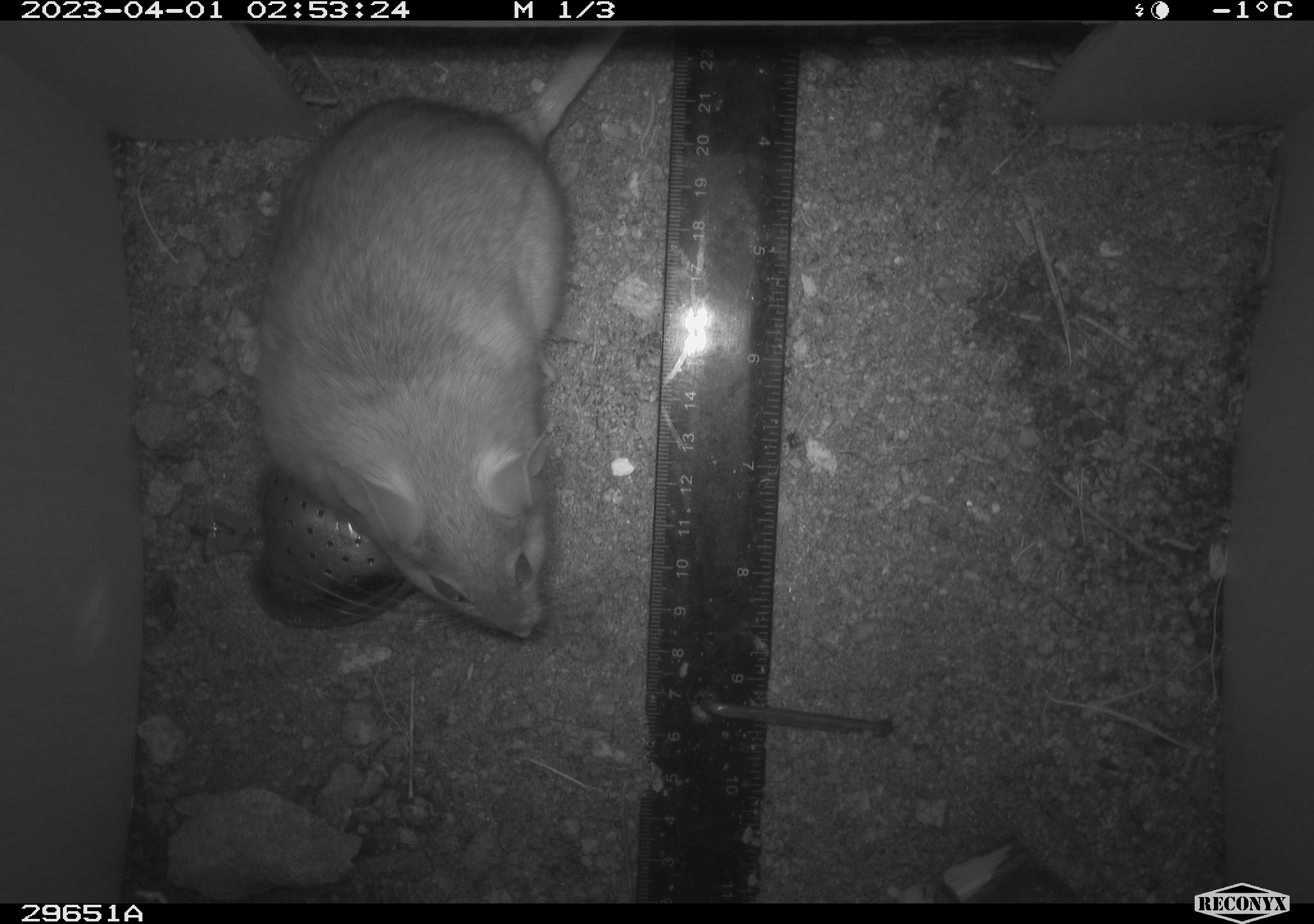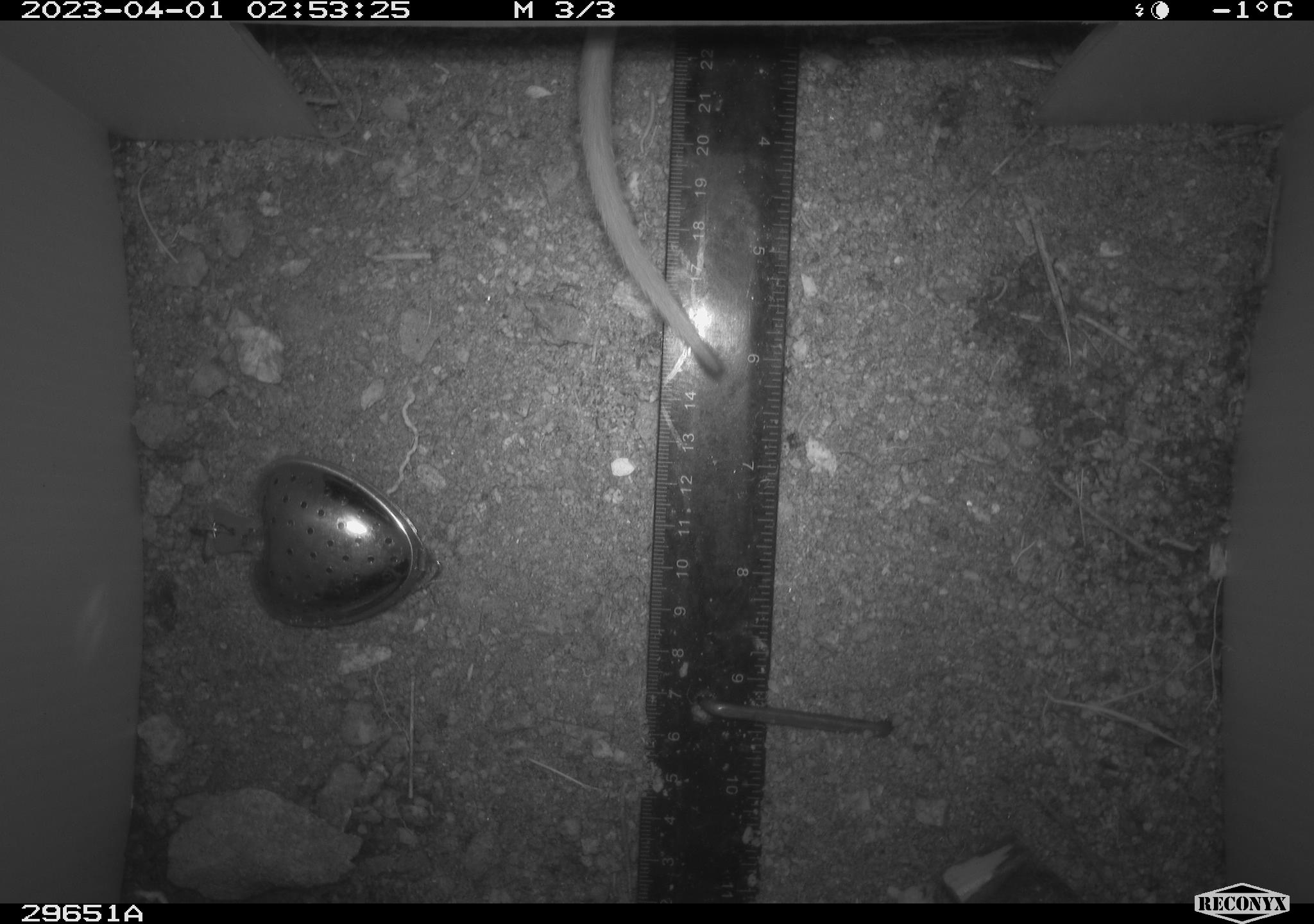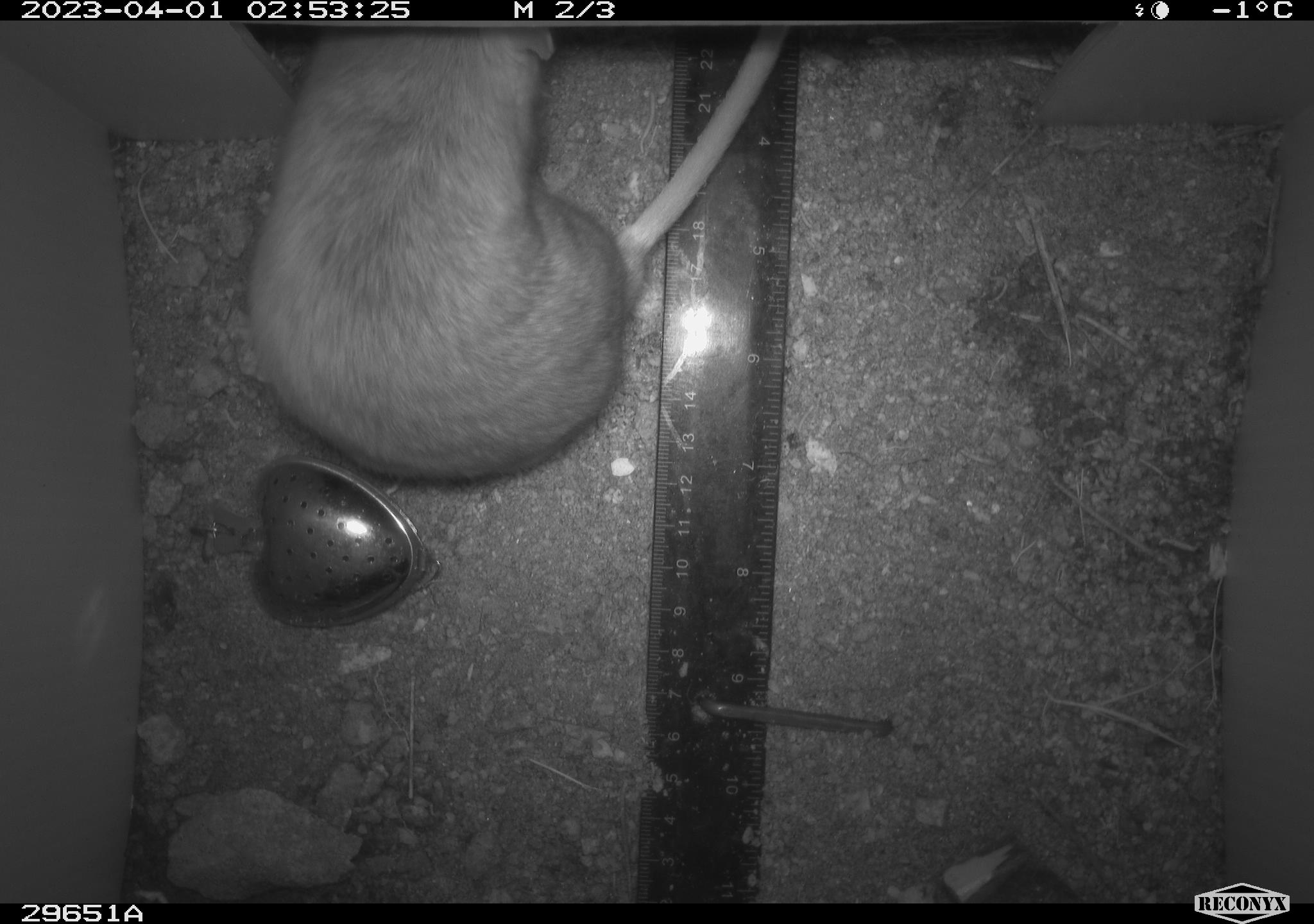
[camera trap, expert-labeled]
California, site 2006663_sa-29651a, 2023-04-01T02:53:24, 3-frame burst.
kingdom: Animalia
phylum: Chordata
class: Mammalia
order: Rodentia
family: Cricetidae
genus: Neotoma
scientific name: Neotoma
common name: pack rat or woodrat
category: neotoma species